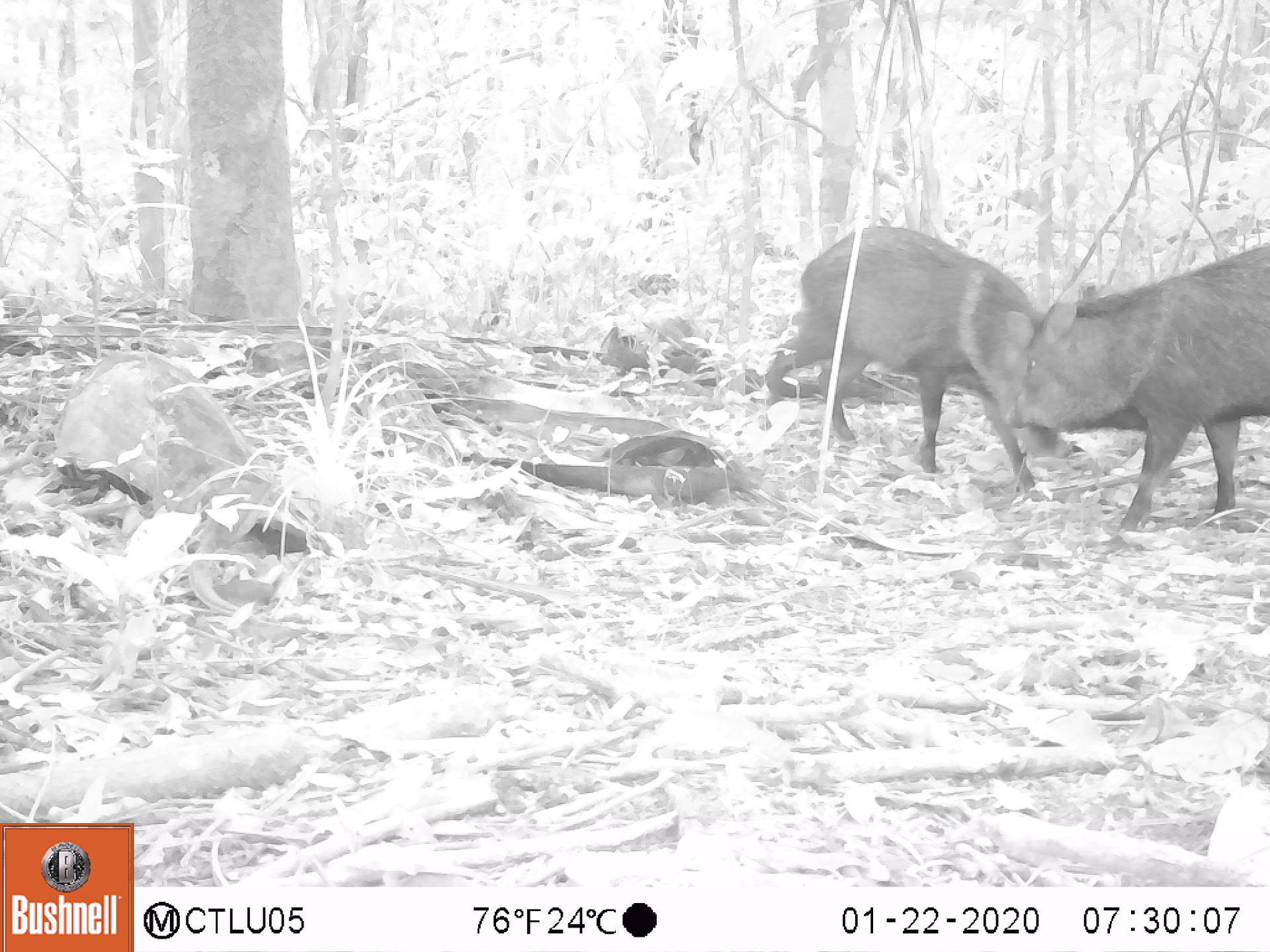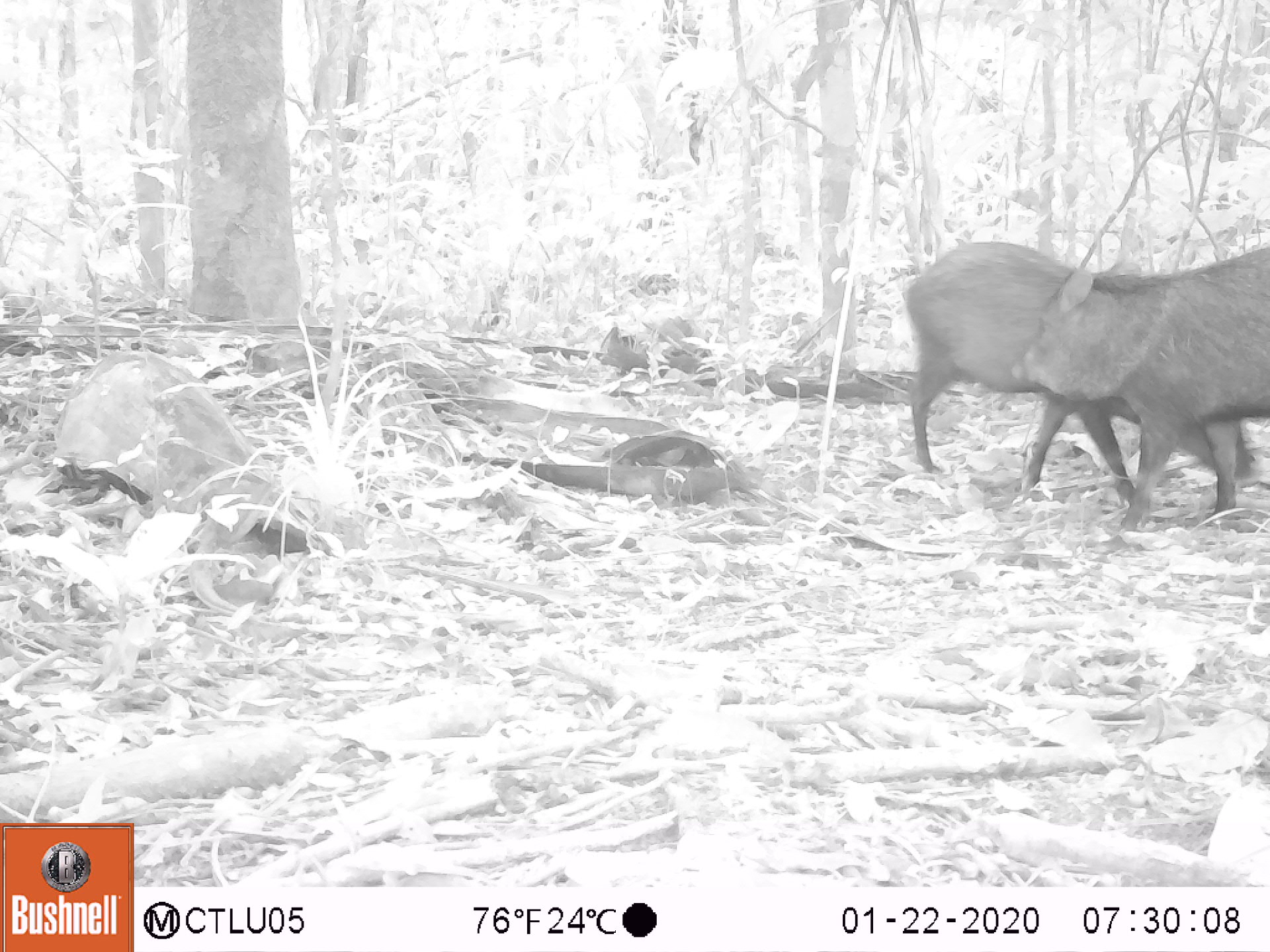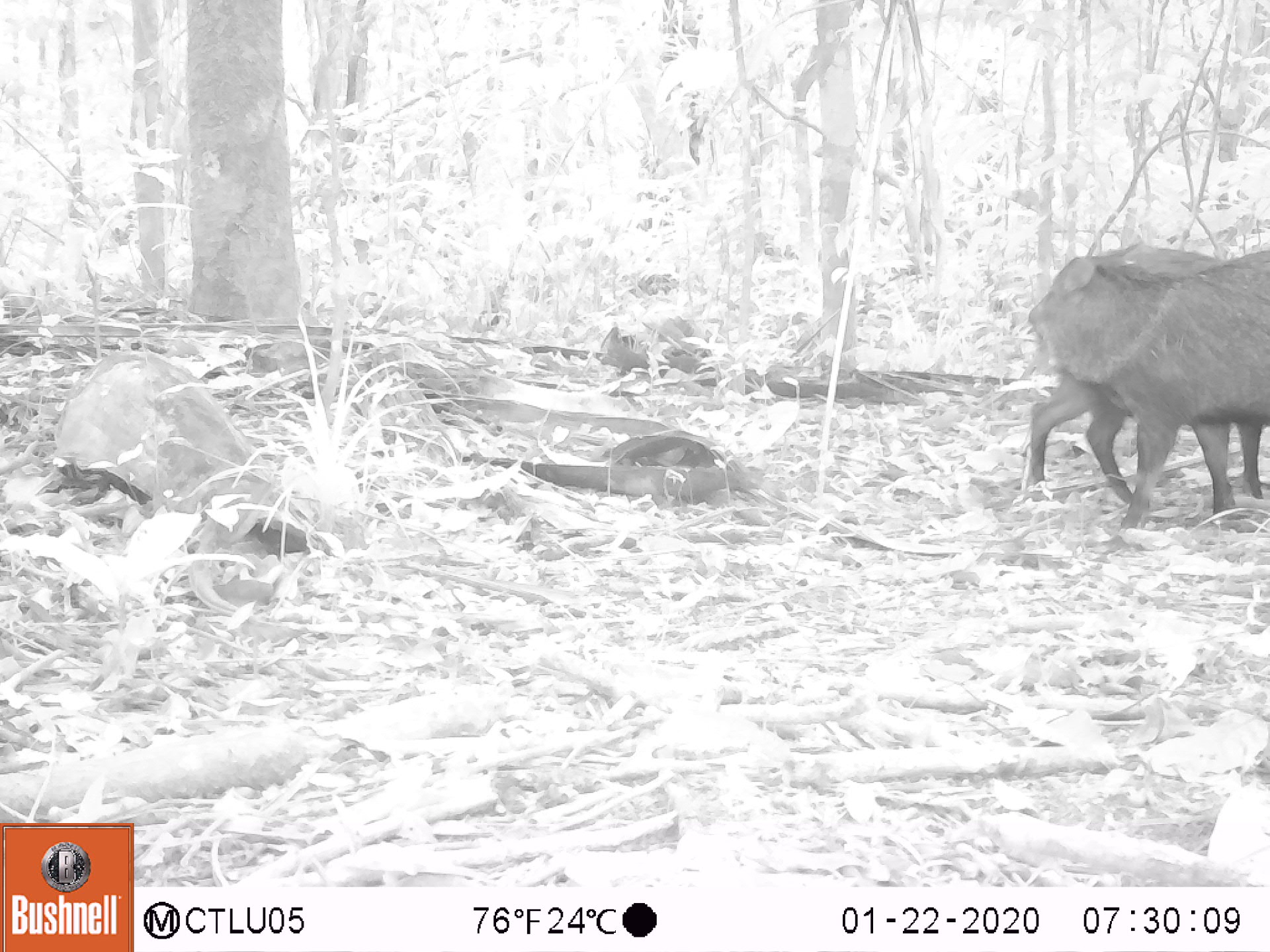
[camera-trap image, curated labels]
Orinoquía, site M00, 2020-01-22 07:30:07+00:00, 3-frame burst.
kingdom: Animalia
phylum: Chordata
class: Mammalia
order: Artiodactyla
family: Tayassuidae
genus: Pecari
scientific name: Pecari tajacu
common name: collared peccary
Collared peccary (Pecari tajacu).